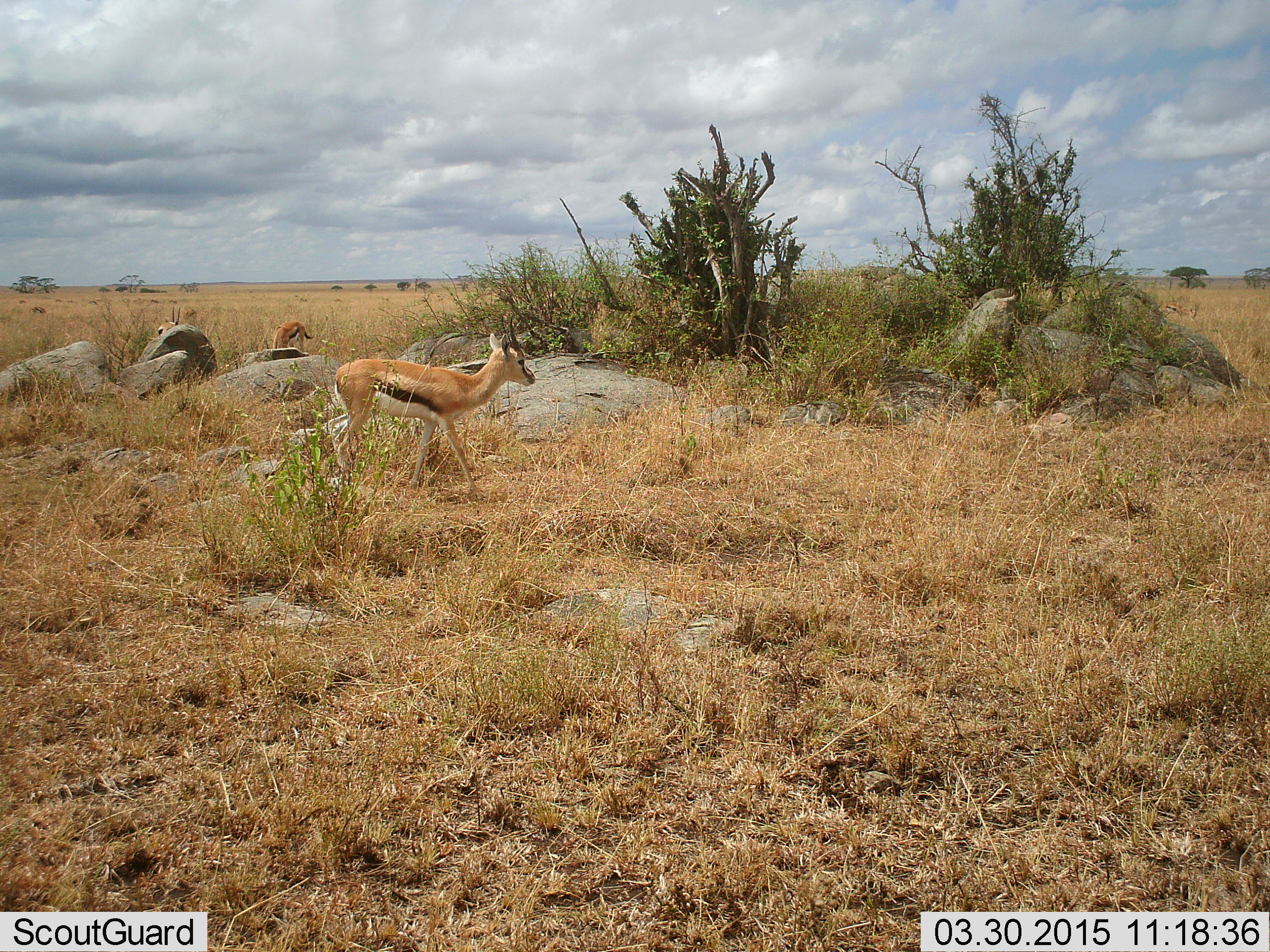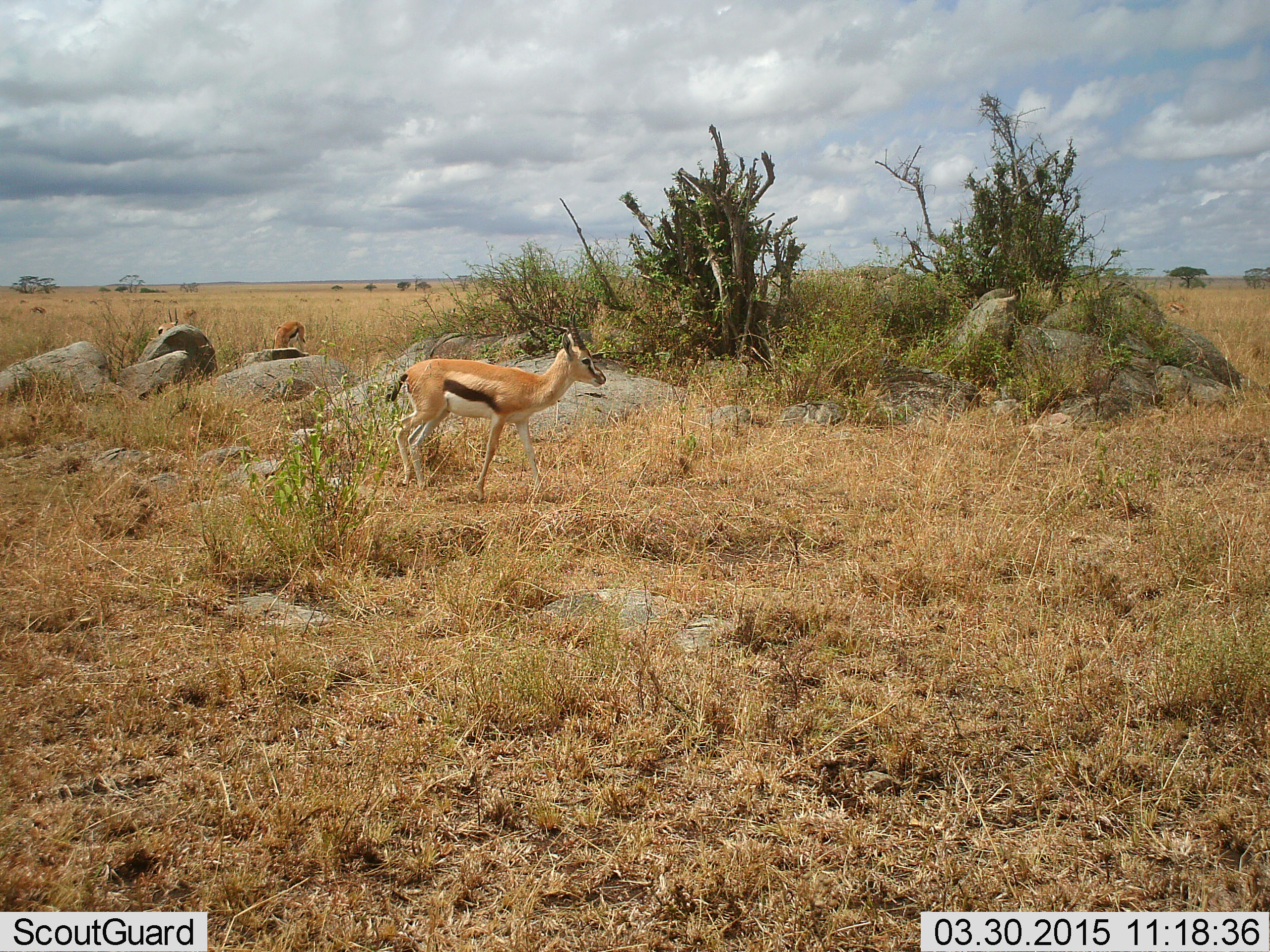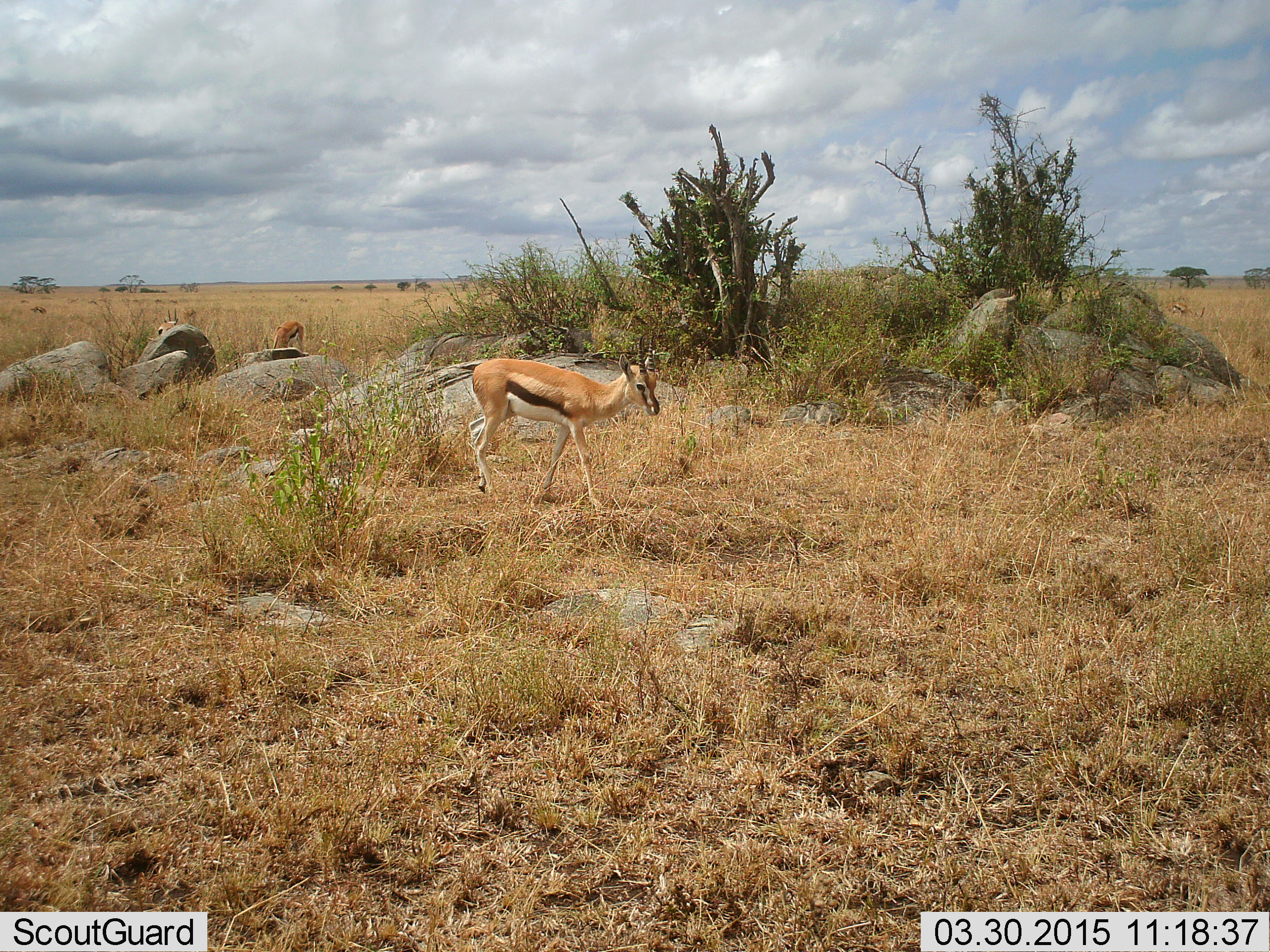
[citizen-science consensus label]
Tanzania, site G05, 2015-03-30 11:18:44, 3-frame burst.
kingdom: Animalia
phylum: Chordata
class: Mammalia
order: Artiodactyla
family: Bovidae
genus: Eudorcas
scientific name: Eudorcas thomsonii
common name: thomson's gazelle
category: gazellethomsons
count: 3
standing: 73%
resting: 0%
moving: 73%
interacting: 0%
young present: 9%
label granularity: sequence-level